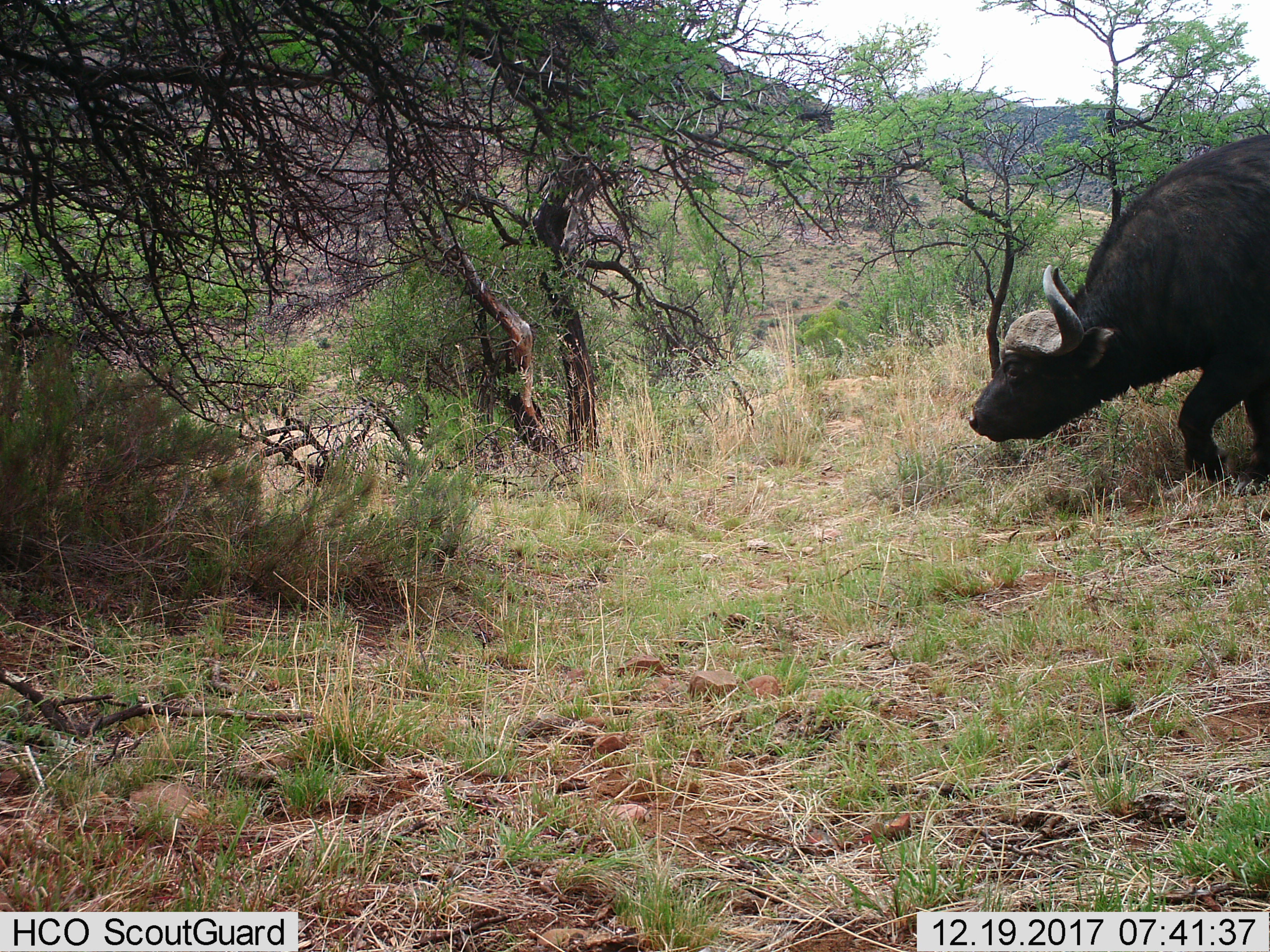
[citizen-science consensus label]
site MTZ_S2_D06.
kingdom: Animalia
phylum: Chordata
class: Mammalia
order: Artiodactyla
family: Bovidae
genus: Syncerus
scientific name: Syncerus caffer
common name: african buffalo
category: buffalo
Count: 1.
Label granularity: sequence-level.